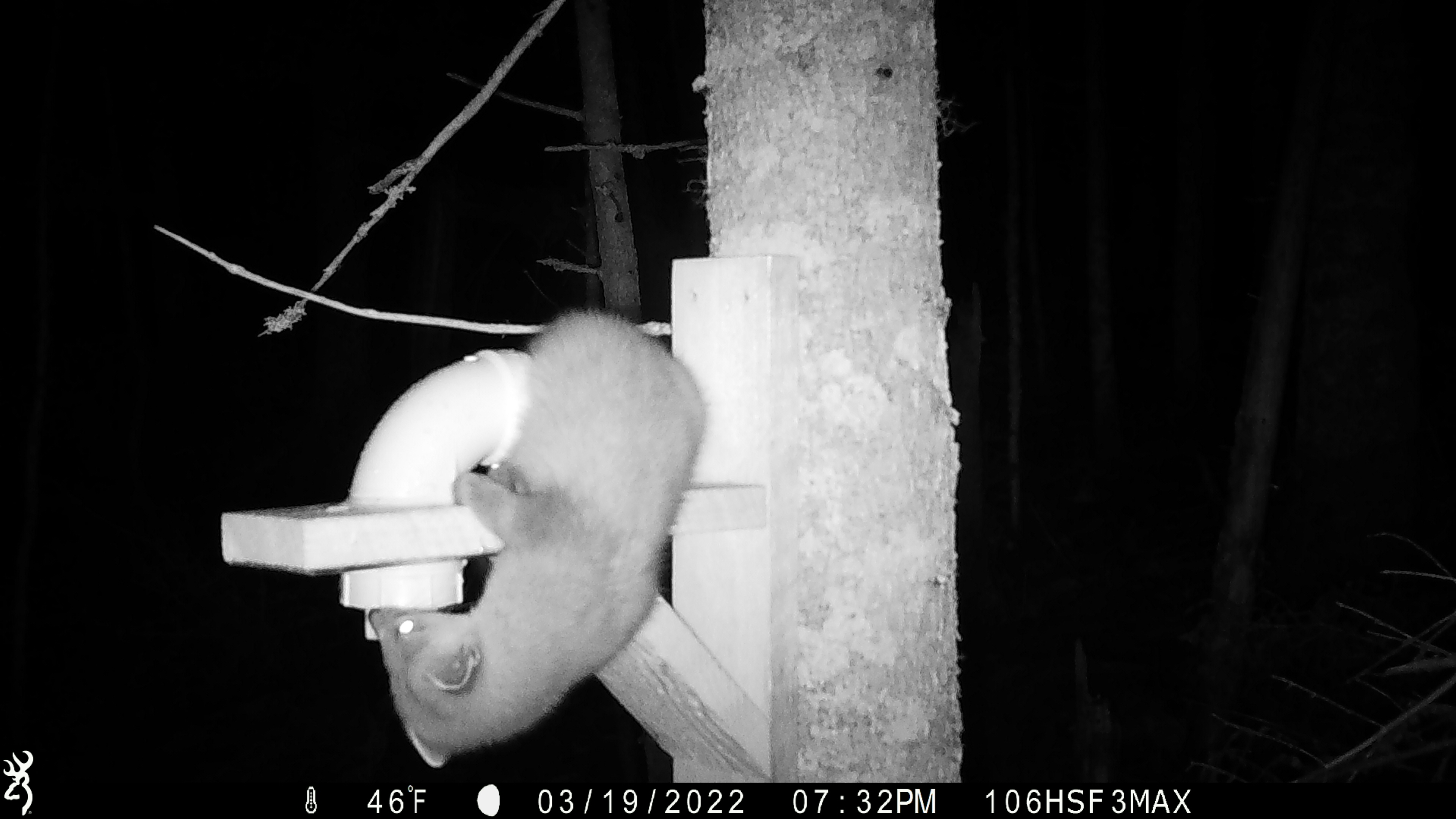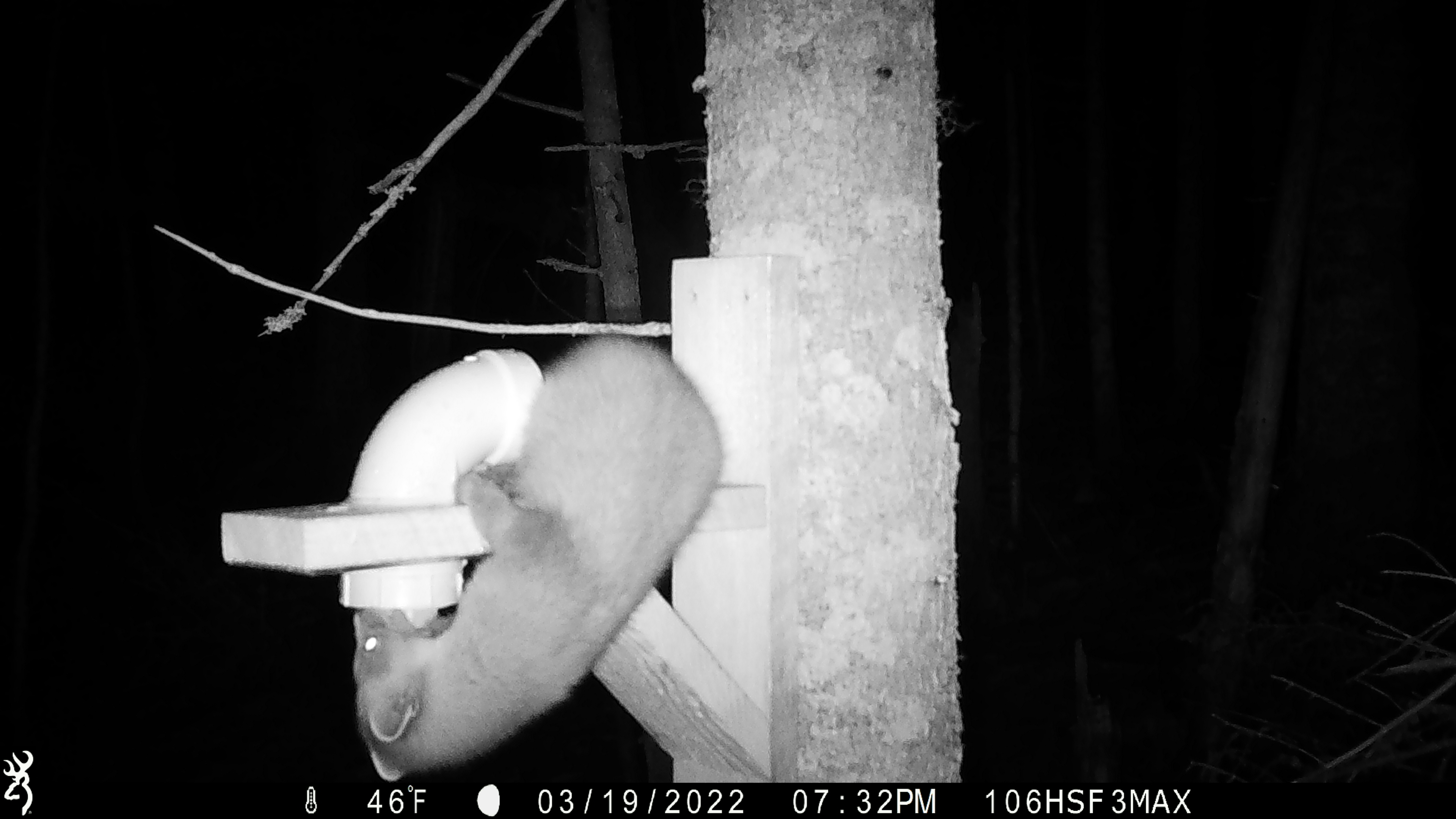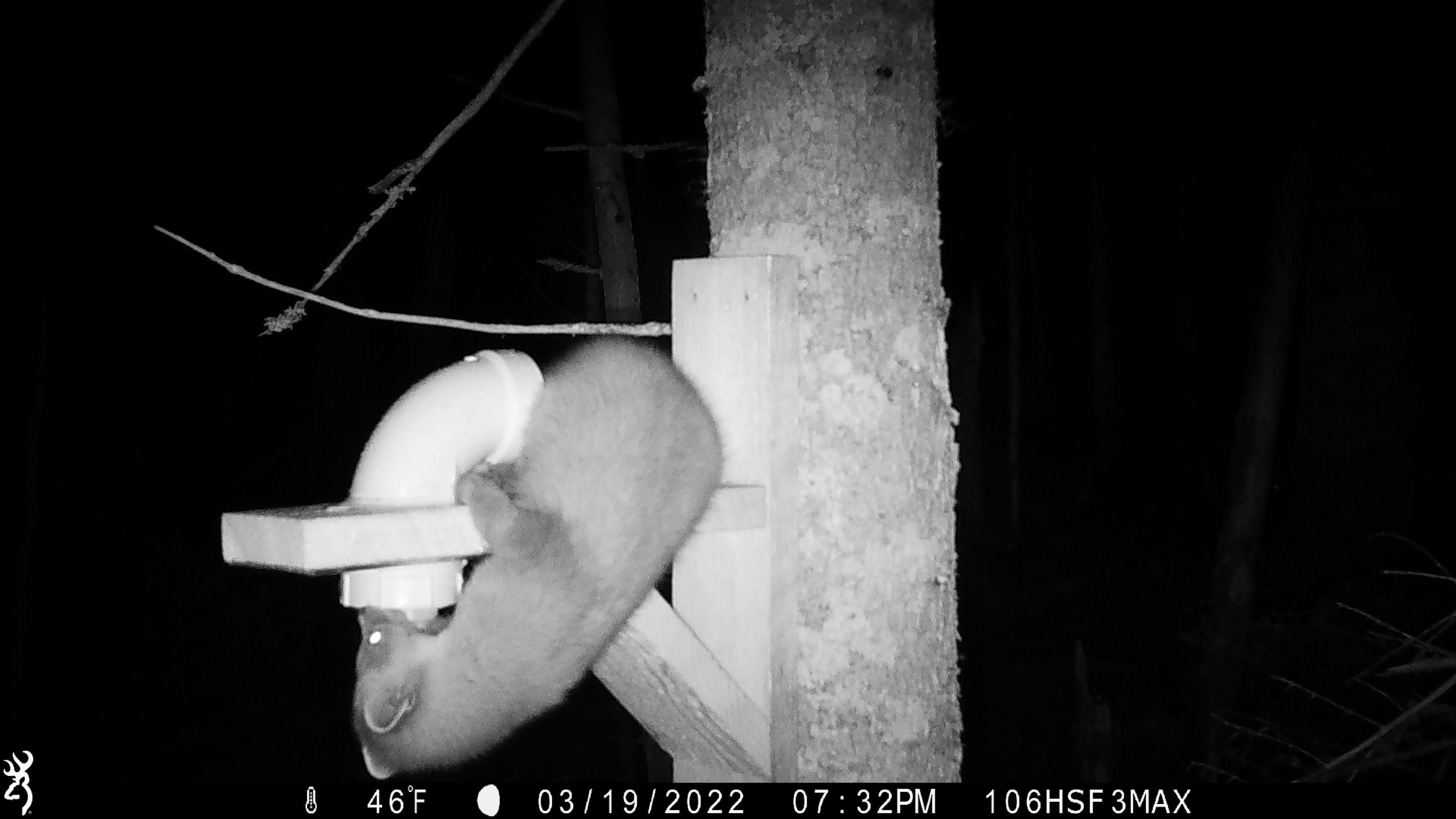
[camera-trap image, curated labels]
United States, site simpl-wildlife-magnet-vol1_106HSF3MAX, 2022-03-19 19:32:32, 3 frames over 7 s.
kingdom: Animalia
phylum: Chordata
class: Mammalia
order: Carnivora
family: Mustelidae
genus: Martes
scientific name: Martes americana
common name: american marten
American marten (Martes americana).